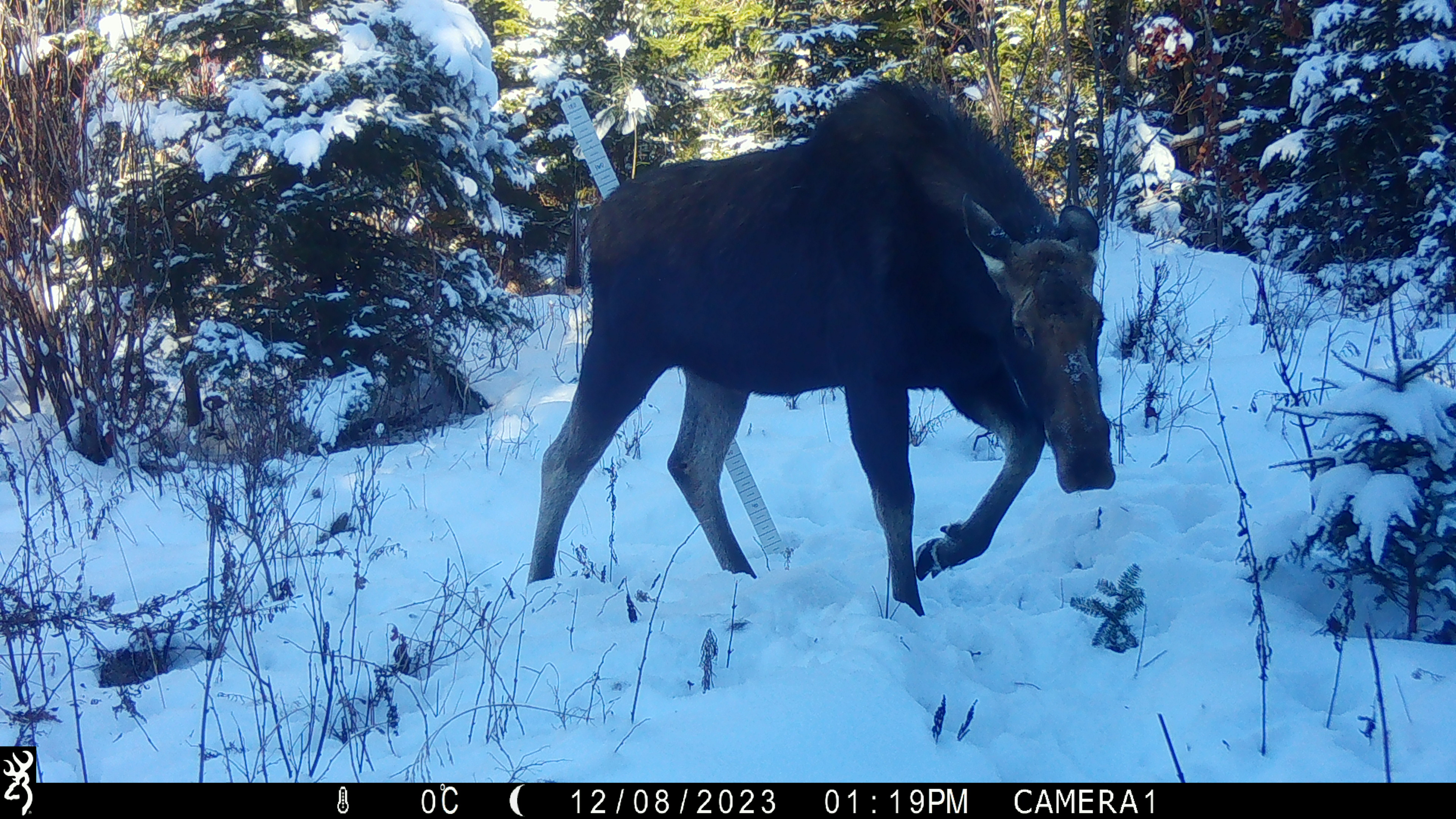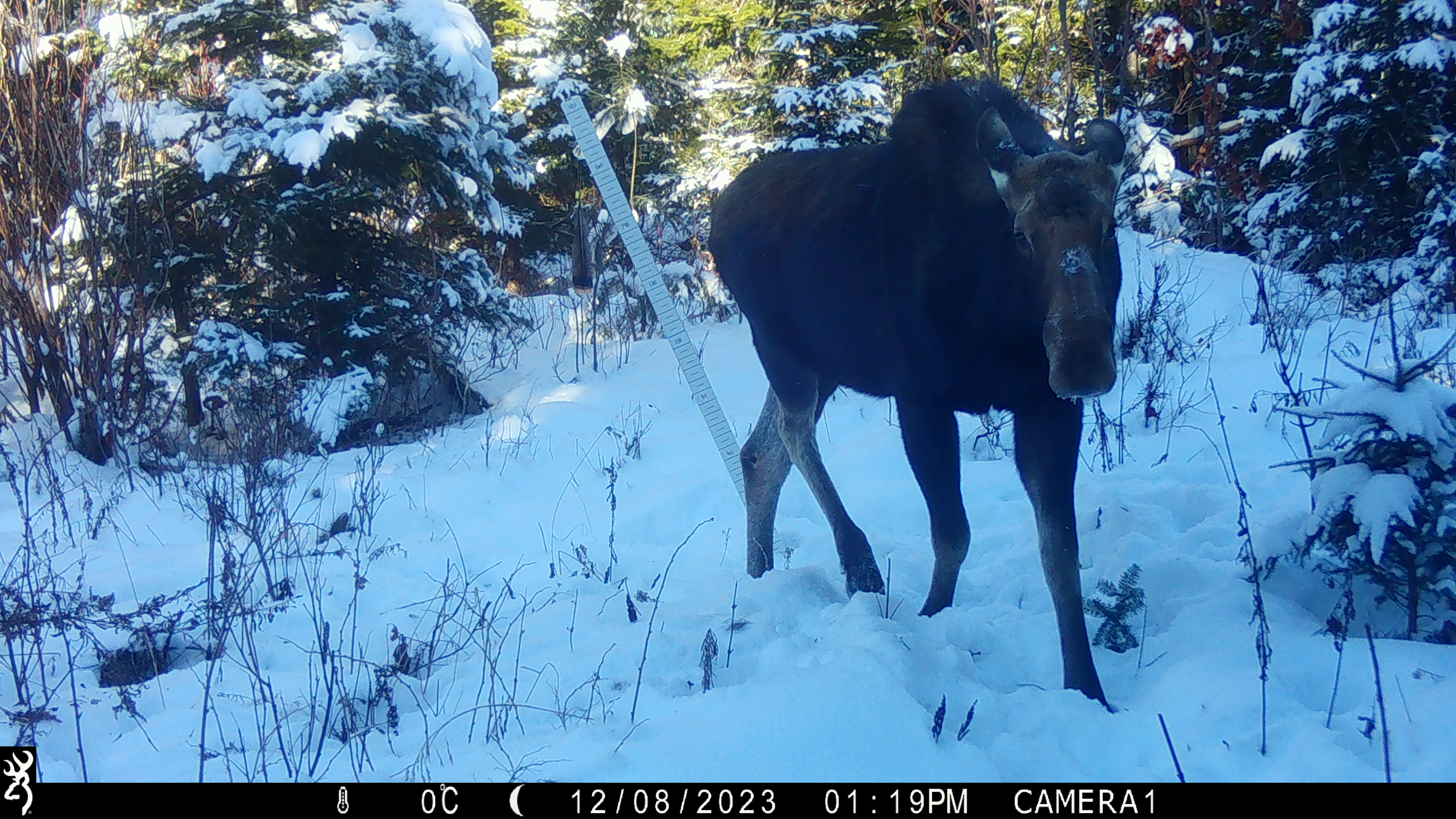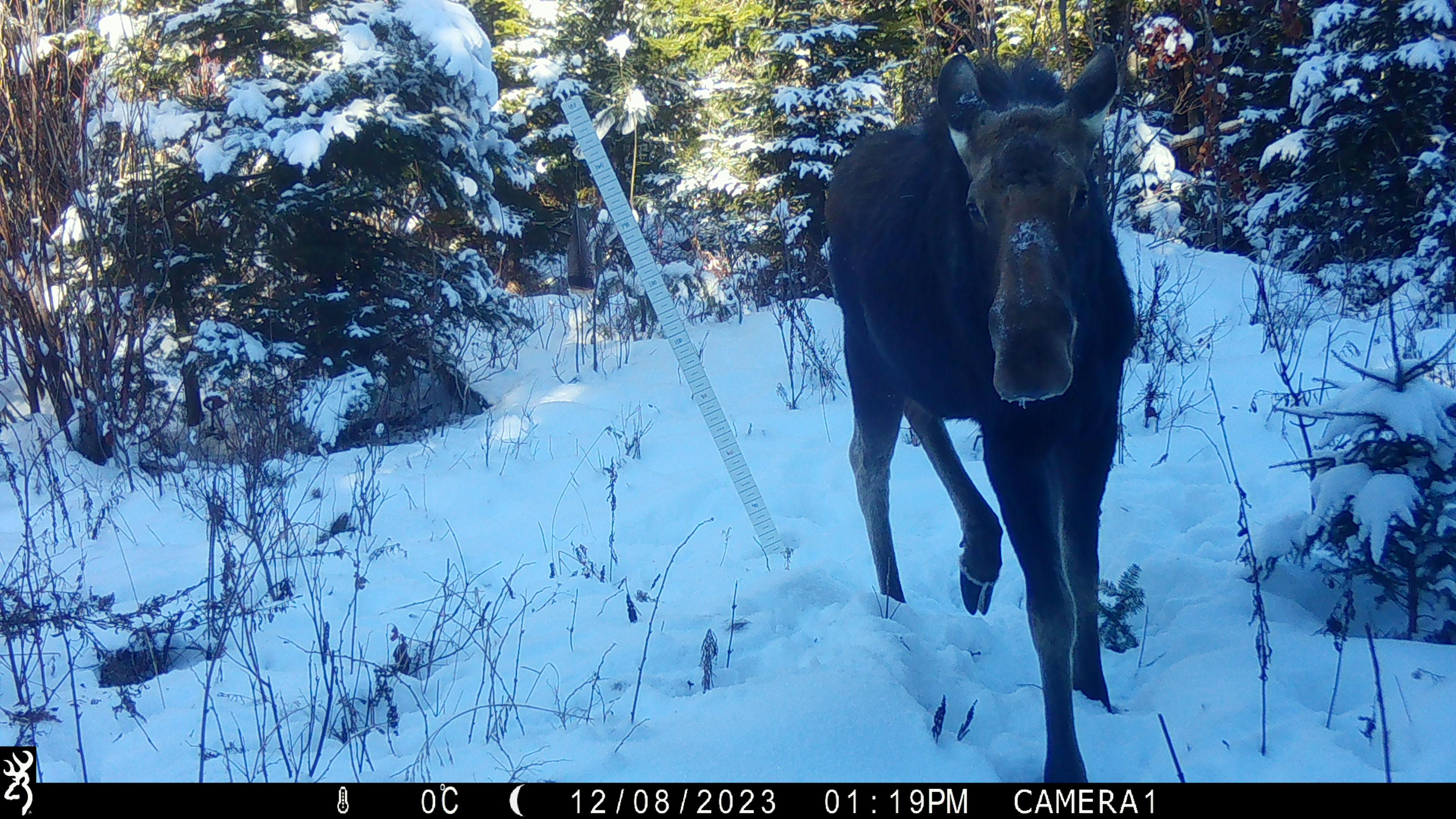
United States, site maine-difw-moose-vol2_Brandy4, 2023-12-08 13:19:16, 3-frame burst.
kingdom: Animalia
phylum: Chordata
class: Mammalia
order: Artiodactyla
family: Cervidae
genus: Alces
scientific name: Alces alces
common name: moose